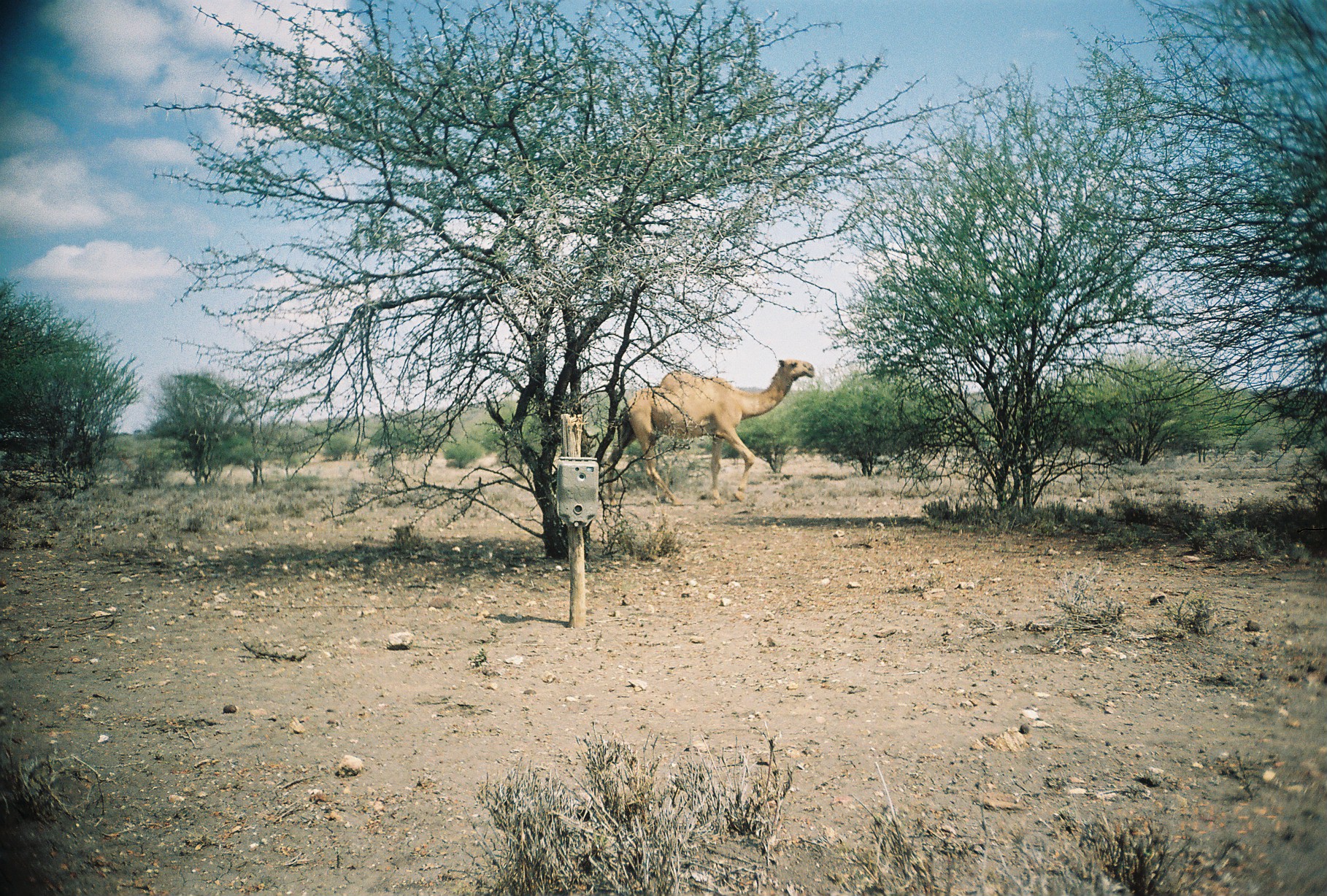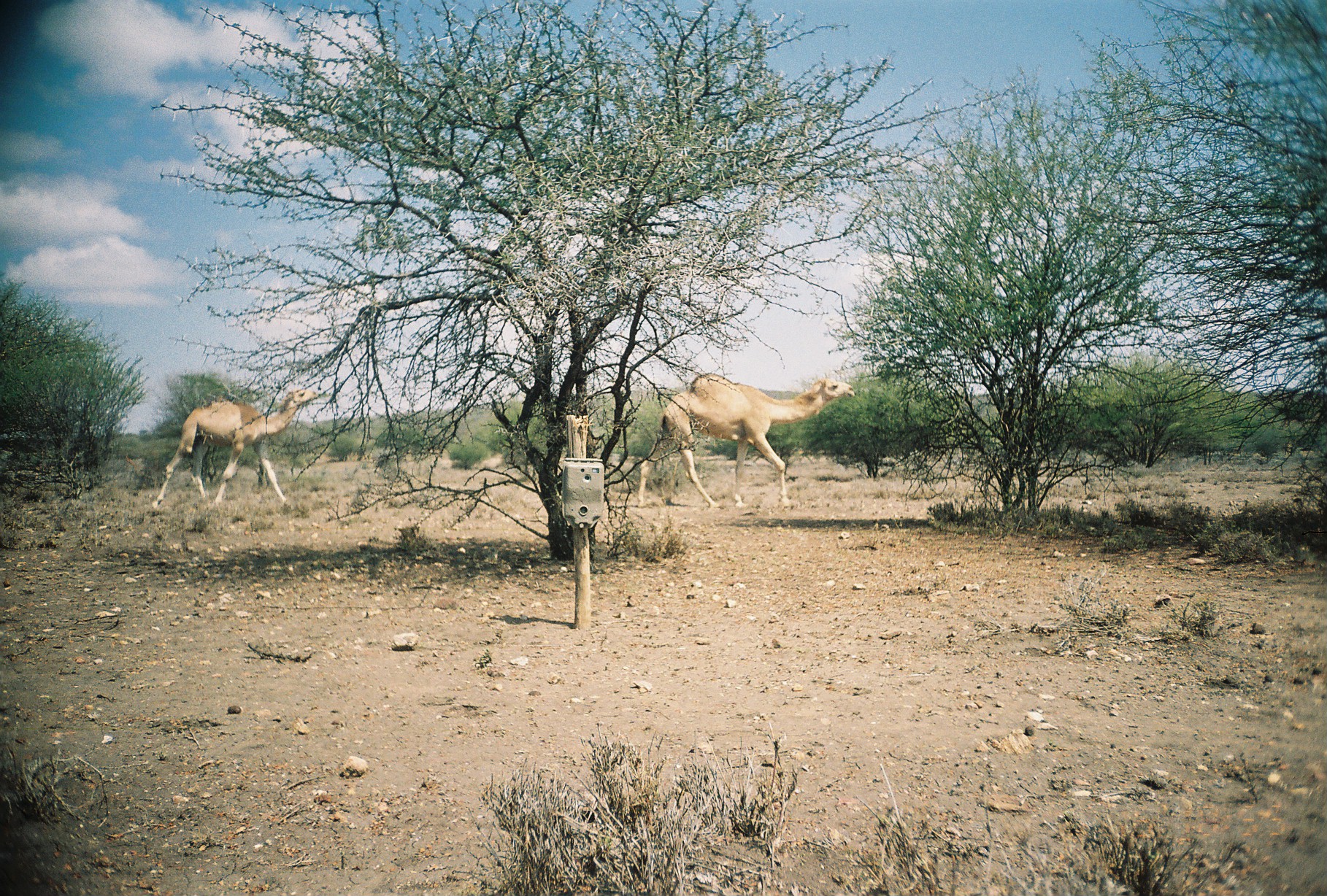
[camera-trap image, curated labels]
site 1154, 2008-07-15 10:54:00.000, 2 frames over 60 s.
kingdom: Animalia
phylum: Chordata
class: Mammalia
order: Artiodactyla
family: Camelidae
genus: Camelus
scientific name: Camelus dromedarius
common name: dromedary camel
Camelus dromedarius (dromedary camel), count 1.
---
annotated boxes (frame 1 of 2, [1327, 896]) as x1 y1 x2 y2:
camelus dromedarius: 603 358 815 505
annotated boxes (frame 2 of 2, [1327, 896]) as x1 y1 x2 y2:
camelus dromedarius: 636 372 855 508; 151 388 319 509